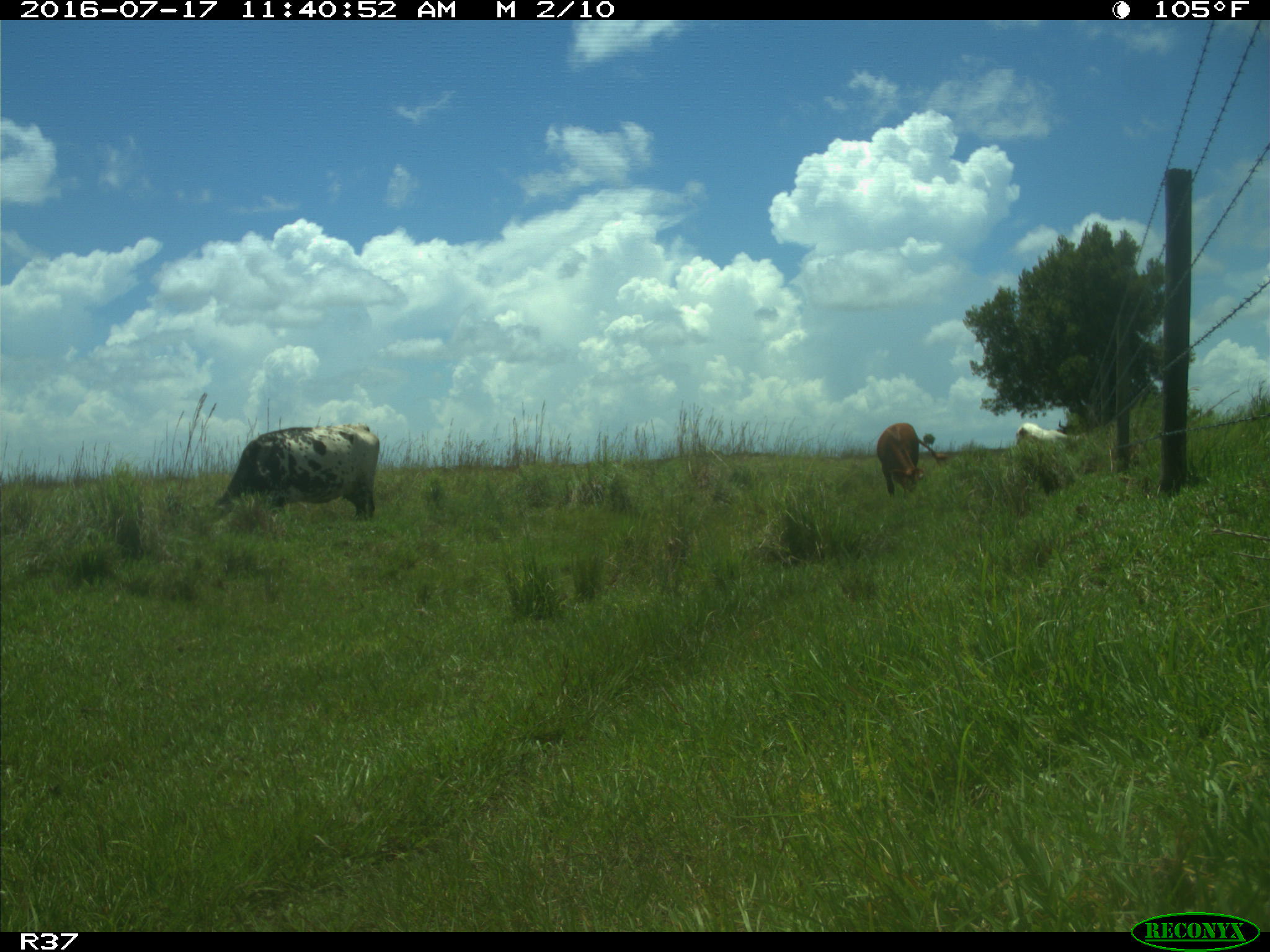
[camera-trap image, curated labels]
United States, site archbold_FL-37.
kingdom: Animalia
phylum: Chordata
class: Mammalia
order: Artiodactyla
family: Bovidae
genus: Bos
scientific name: Bos taurus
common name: domestic cow